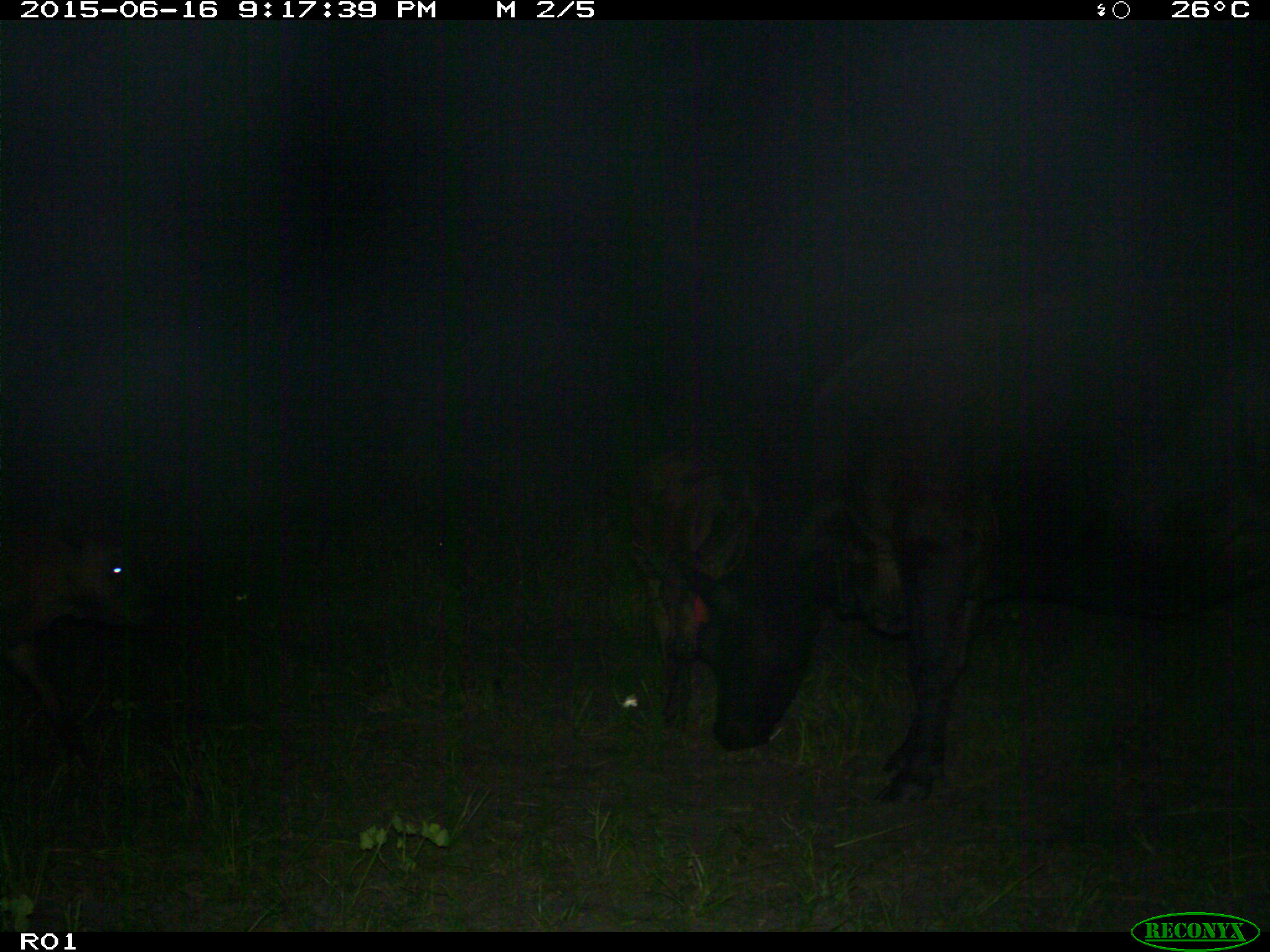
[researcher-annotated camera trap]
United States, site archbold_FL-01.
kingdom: Animalia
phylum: Chordata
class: Mammalia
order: Artiodactyla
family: Bovidae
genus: Bos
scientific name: Bos taurus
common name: domestic cow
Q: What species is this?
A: Bos taurus (domestic cow).